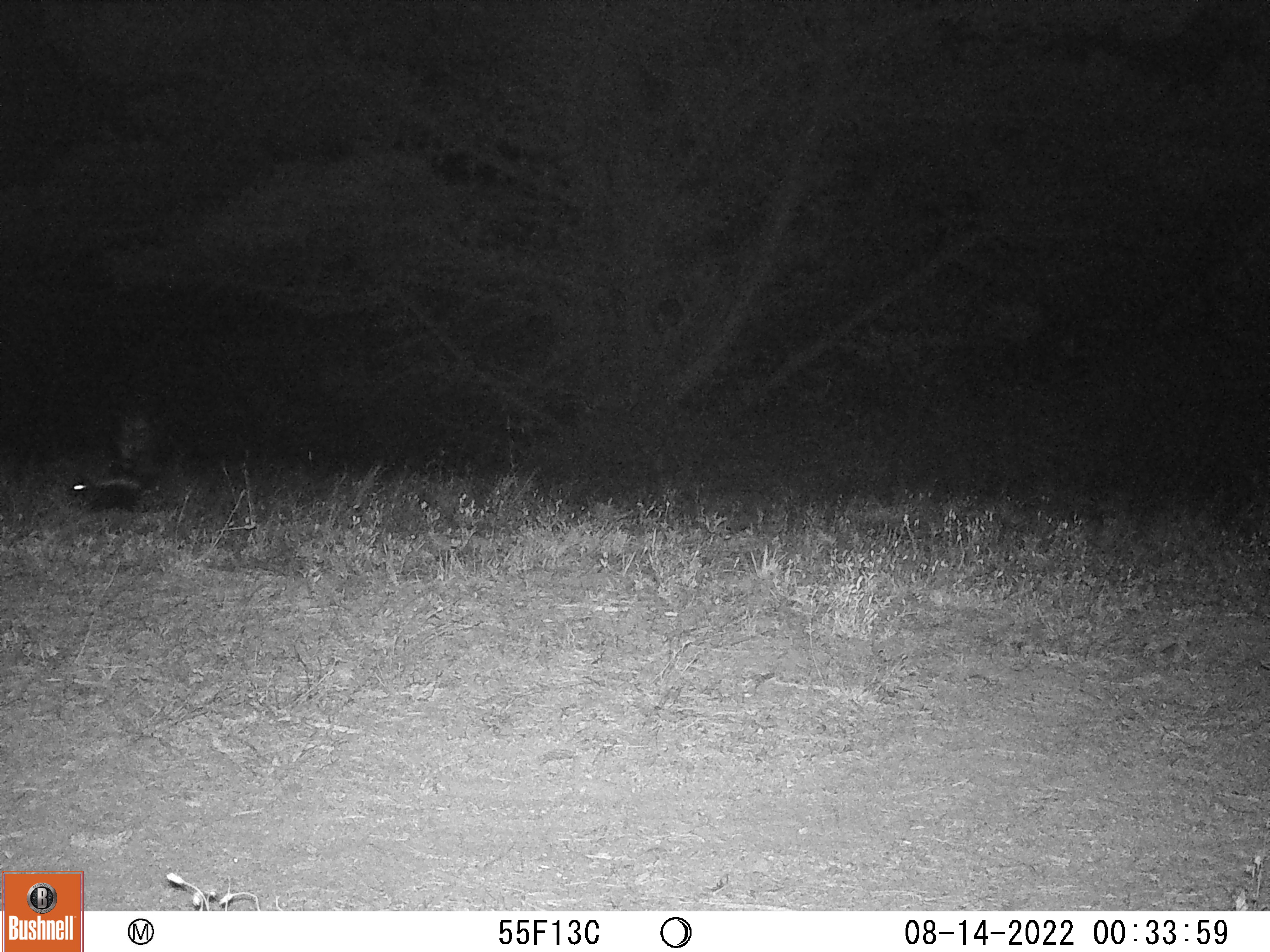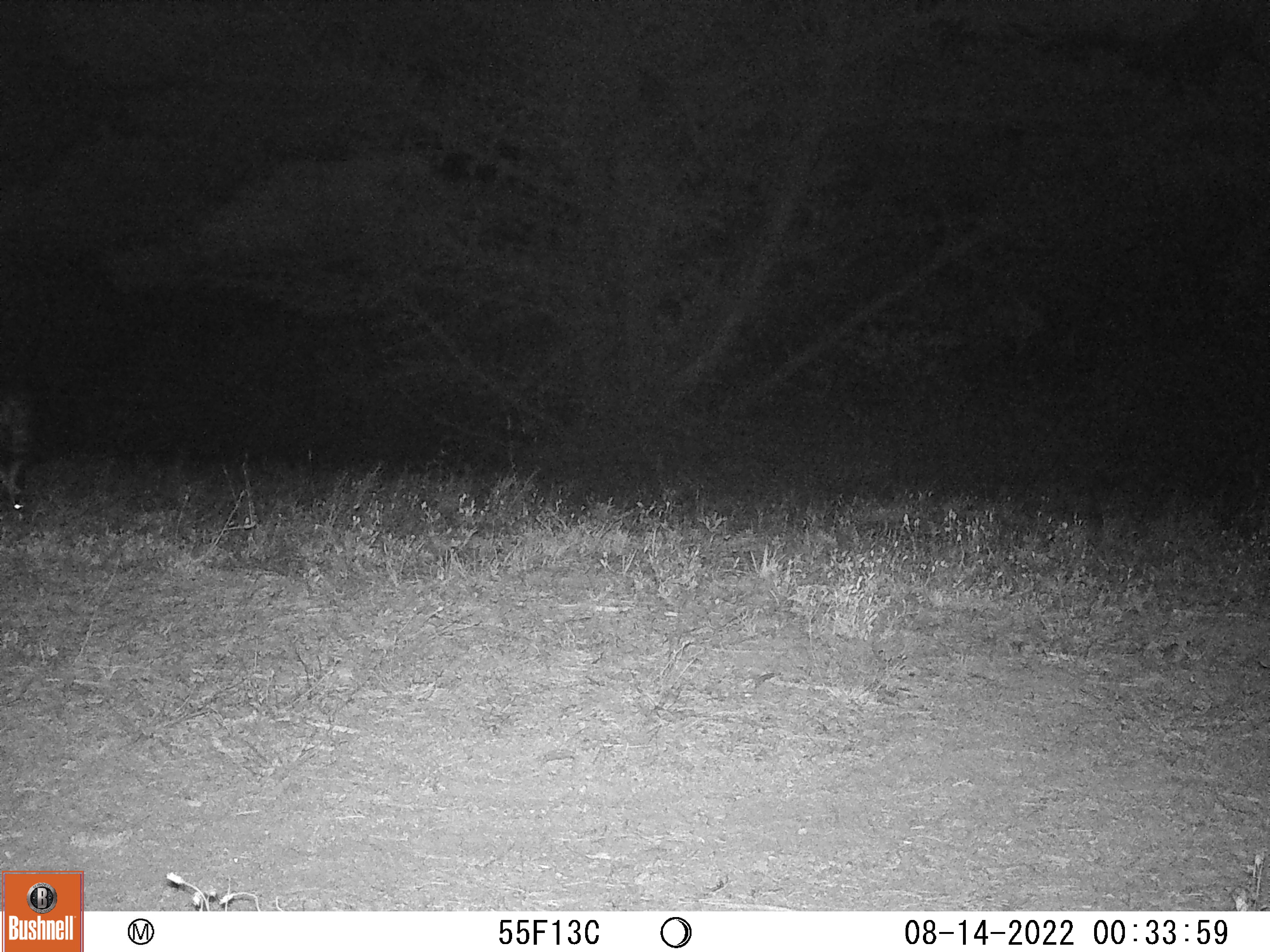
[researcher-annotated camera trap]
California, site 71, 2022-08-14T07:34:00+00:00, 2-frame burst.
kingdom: Animalia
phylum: Chordata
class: Mammalia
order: Carnivora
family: Mephitidae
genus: Mephitis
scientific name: Mephitis mephitis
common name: striped skunk